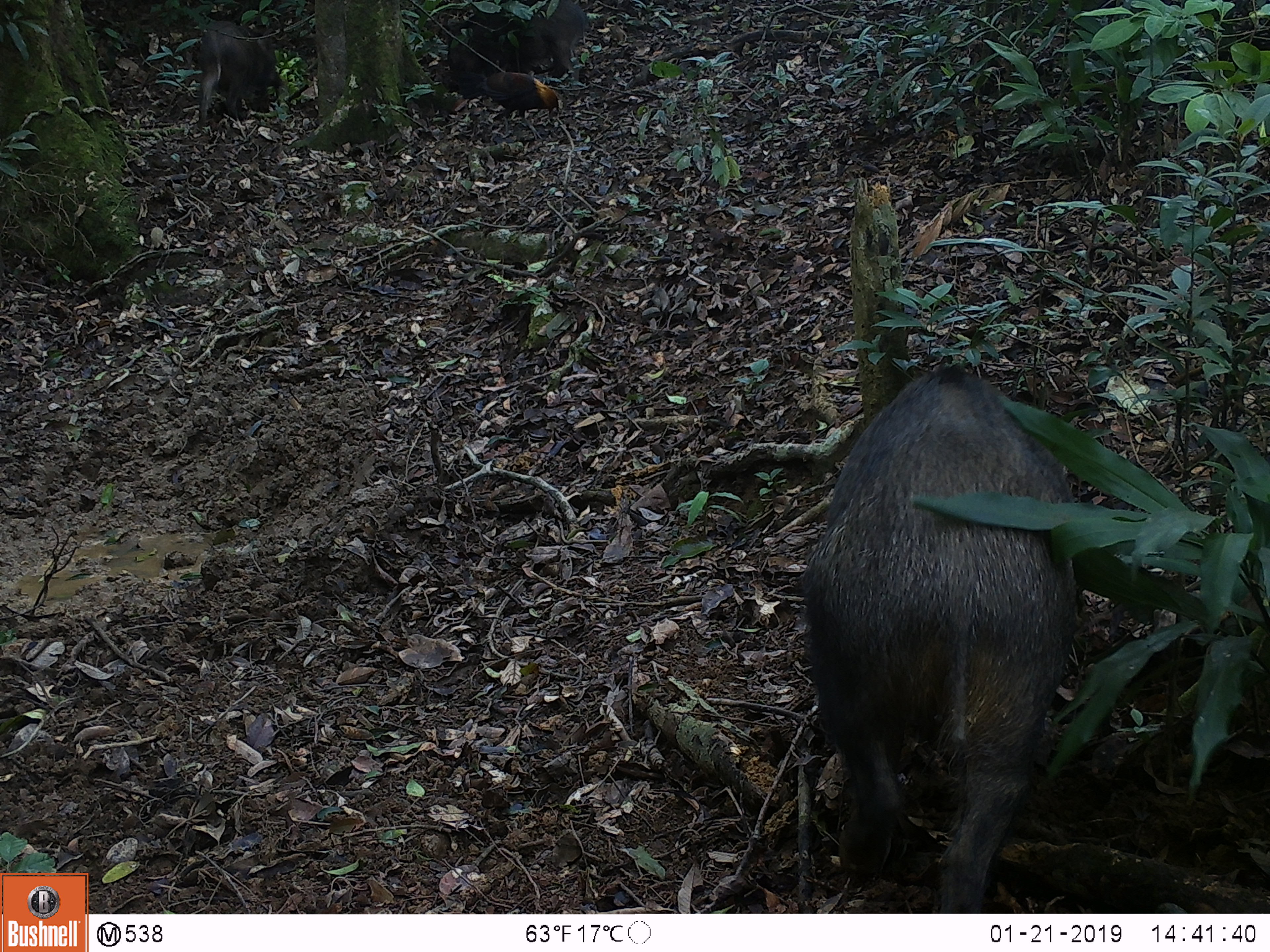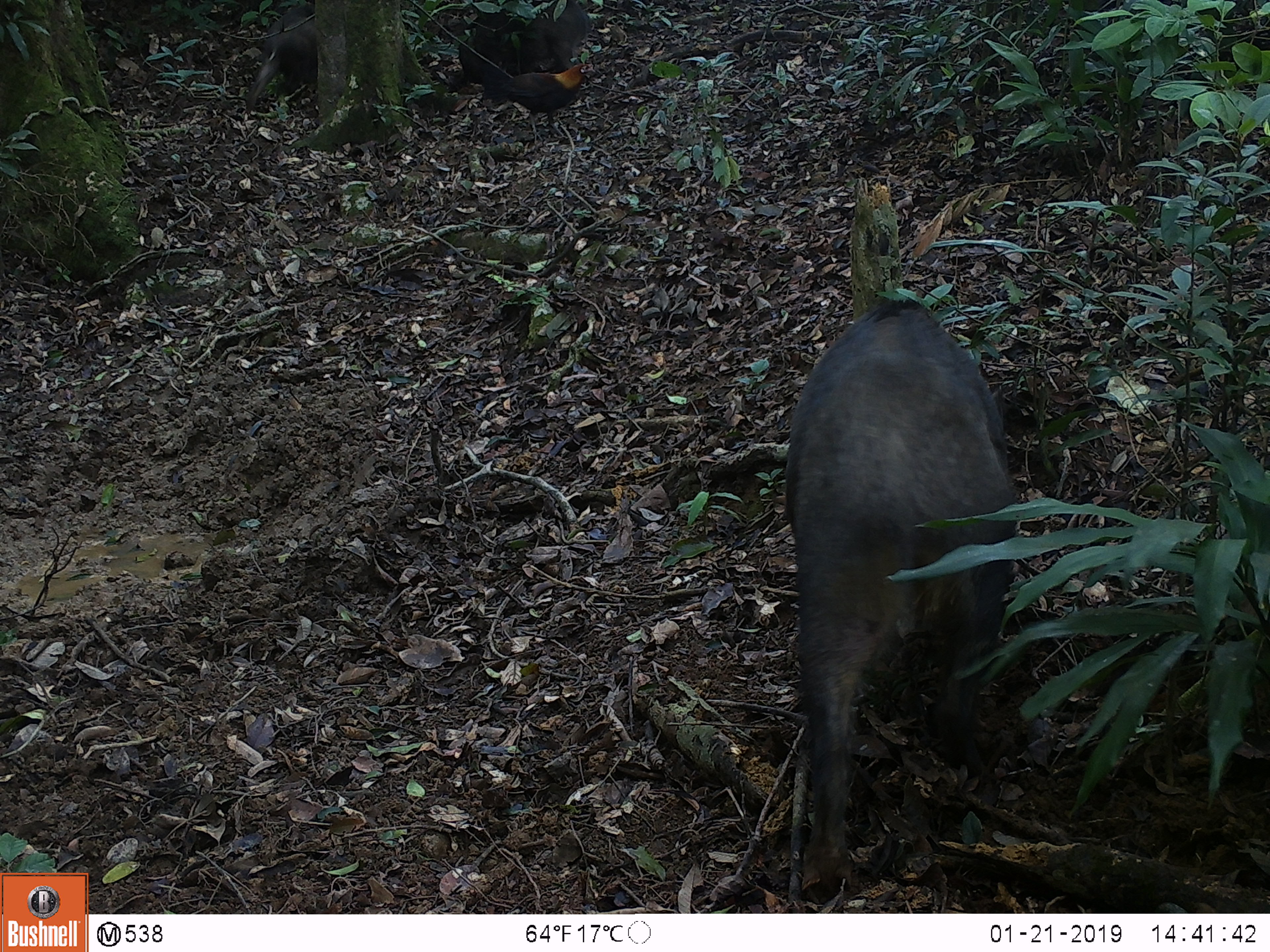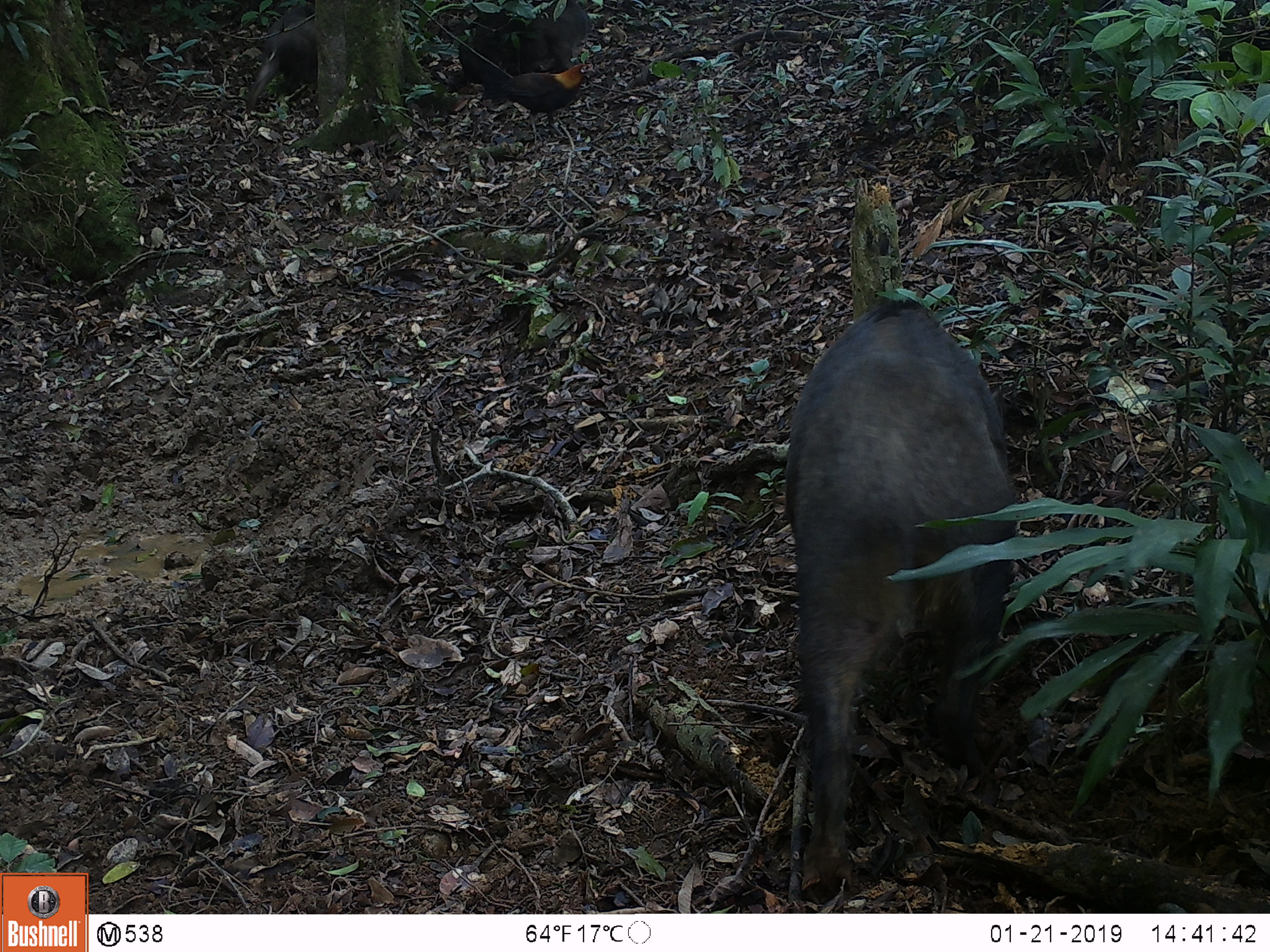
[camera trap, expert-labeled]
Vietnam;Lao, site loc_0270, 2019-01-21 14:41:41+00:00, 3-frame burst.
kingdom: Animalia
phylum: Chordata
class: Mammalia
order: Artiodactyla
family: Suidae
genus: Sus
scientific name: Sus scrofa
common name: eurasian wild pig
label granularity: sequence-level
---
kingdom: Animalia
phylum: Chordata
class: Aves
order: Galliformes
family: Phasianidae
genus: Gallus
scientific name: Gallus gallus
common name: red junglefowl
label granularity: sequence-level